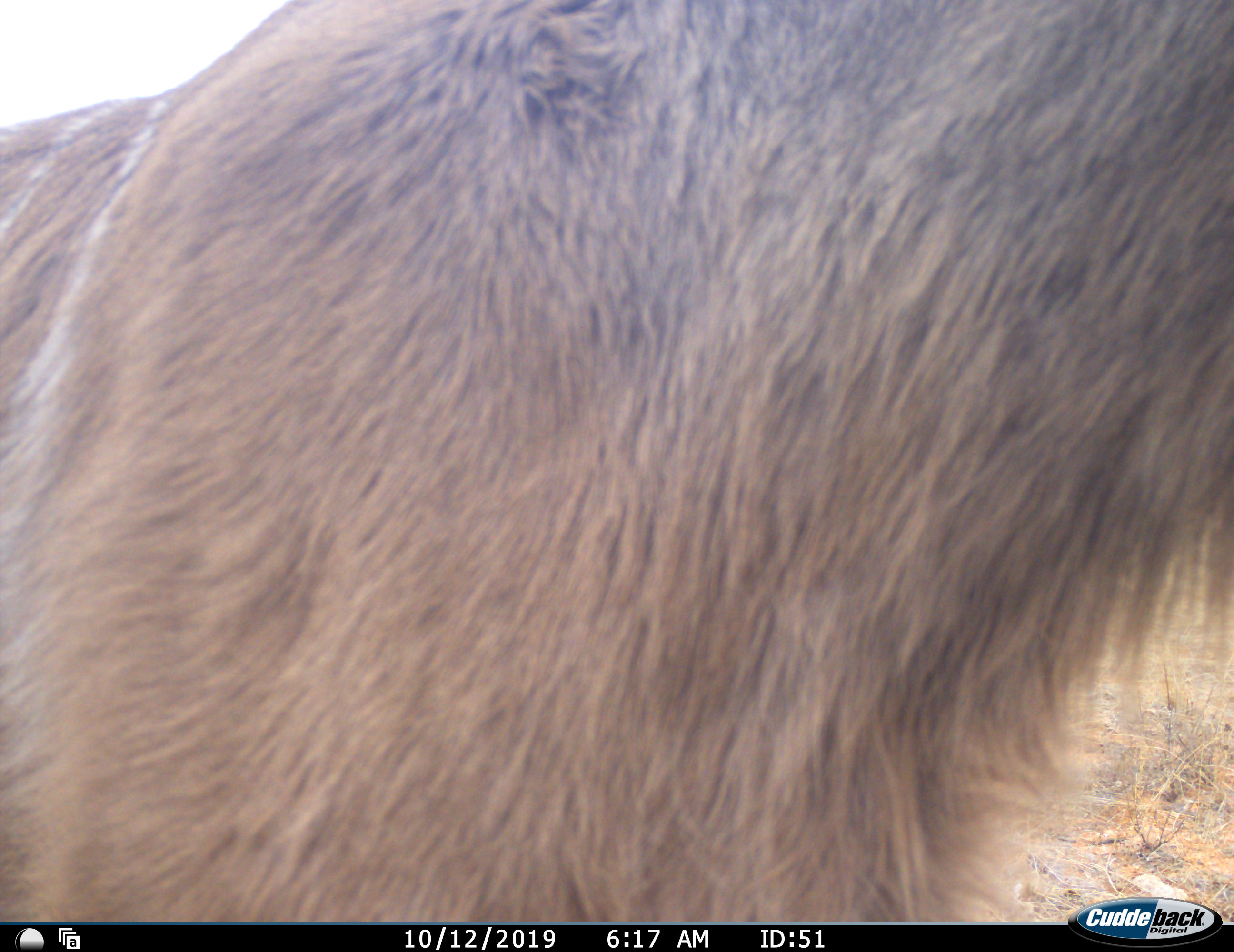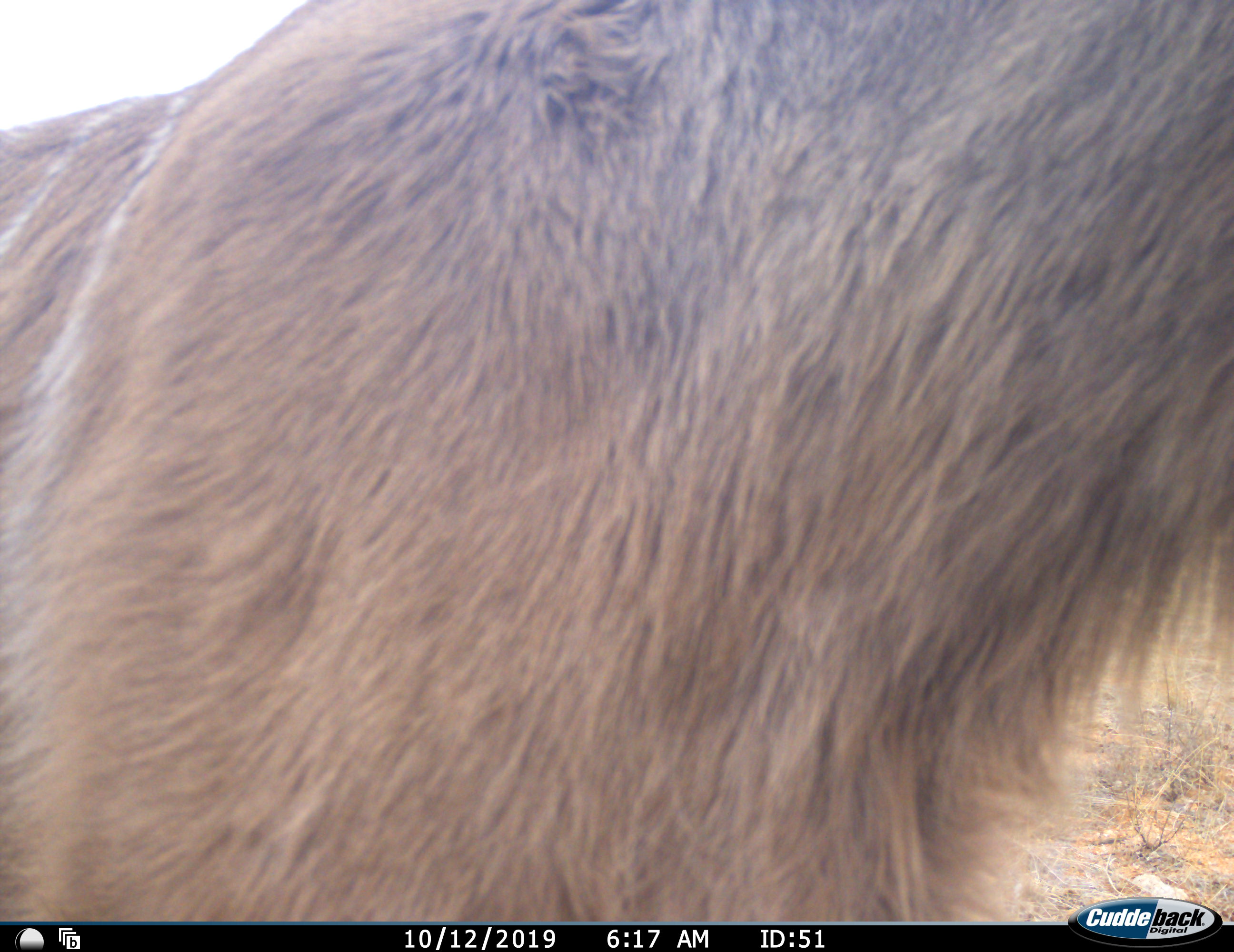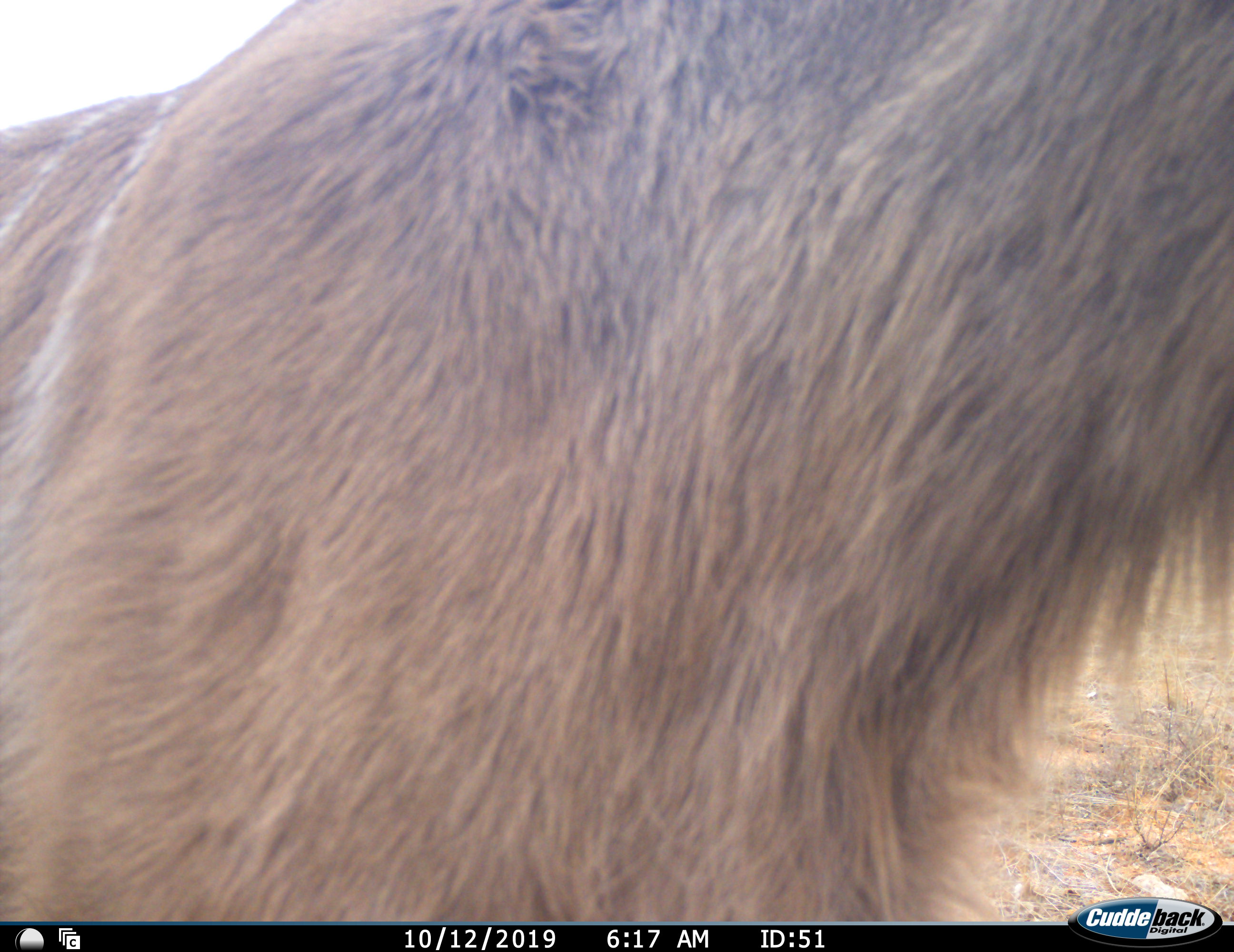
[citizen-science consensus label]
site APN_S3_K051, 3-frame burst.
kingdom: Animalia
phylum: Chordata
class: Mammalia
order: Artiodactyla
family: Bovidae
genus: Tragelaphus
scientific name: Tragelaphus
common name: kudu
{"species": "kudu (Tragelaphus)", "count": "1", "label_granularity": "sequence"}